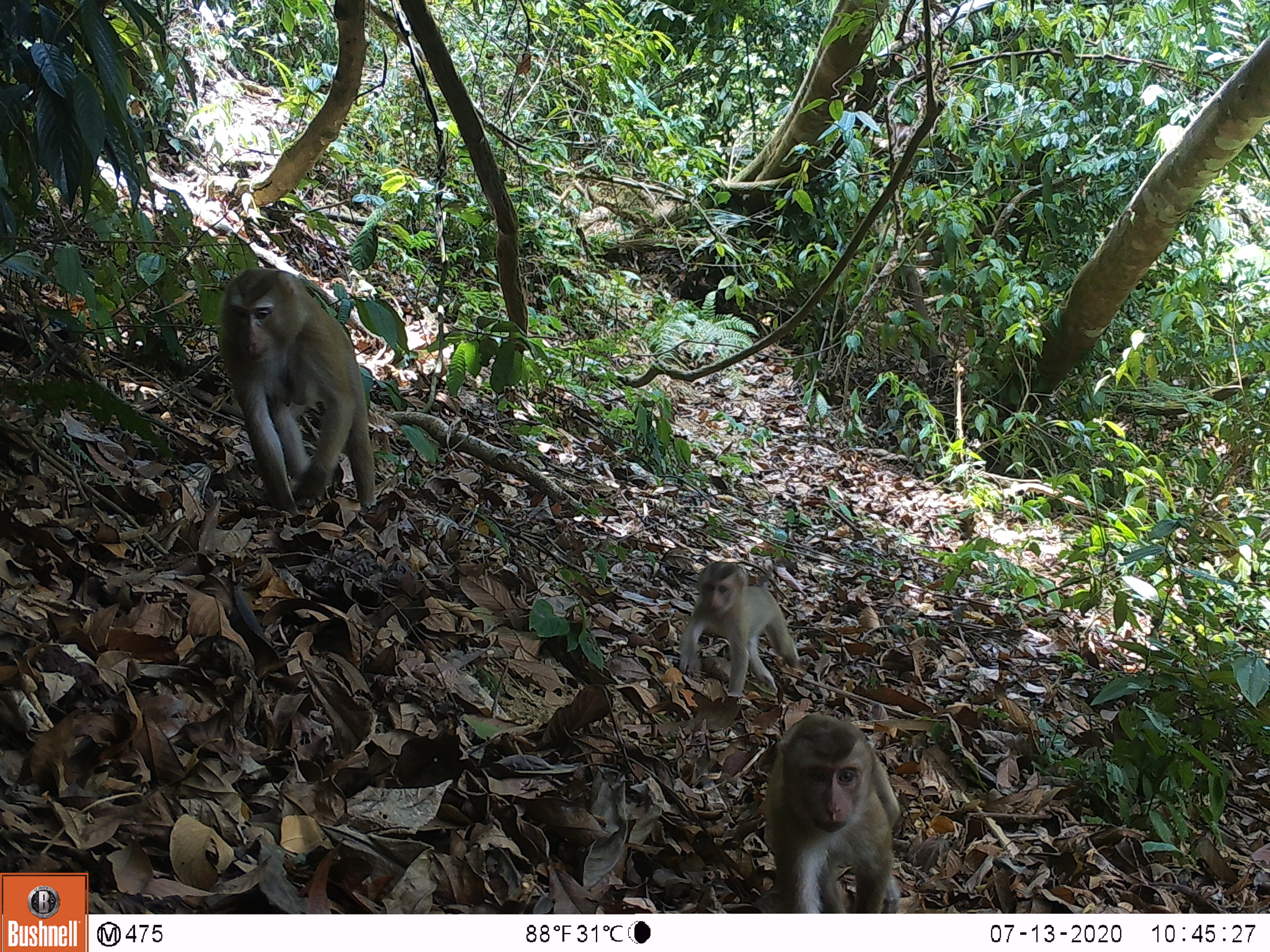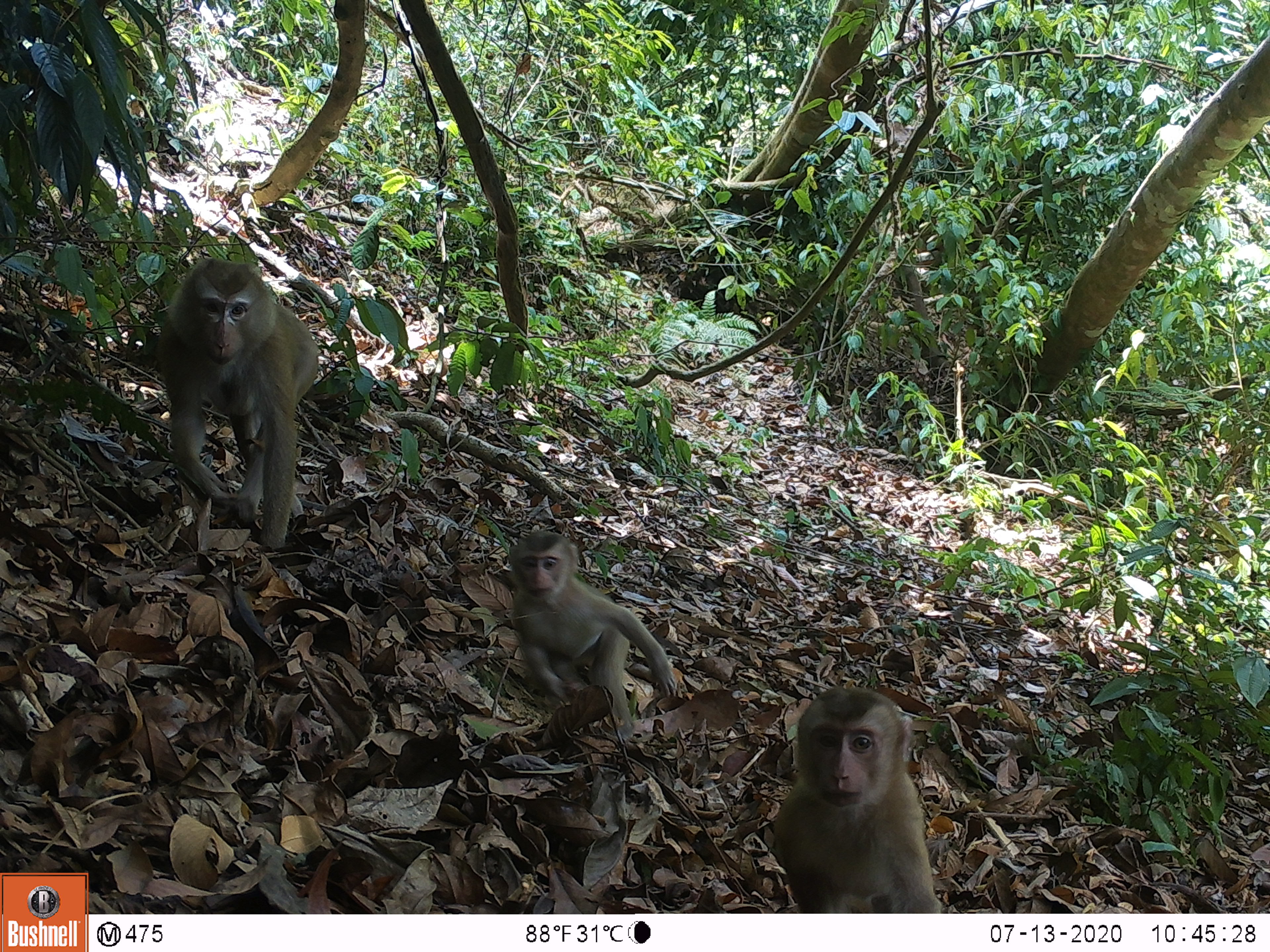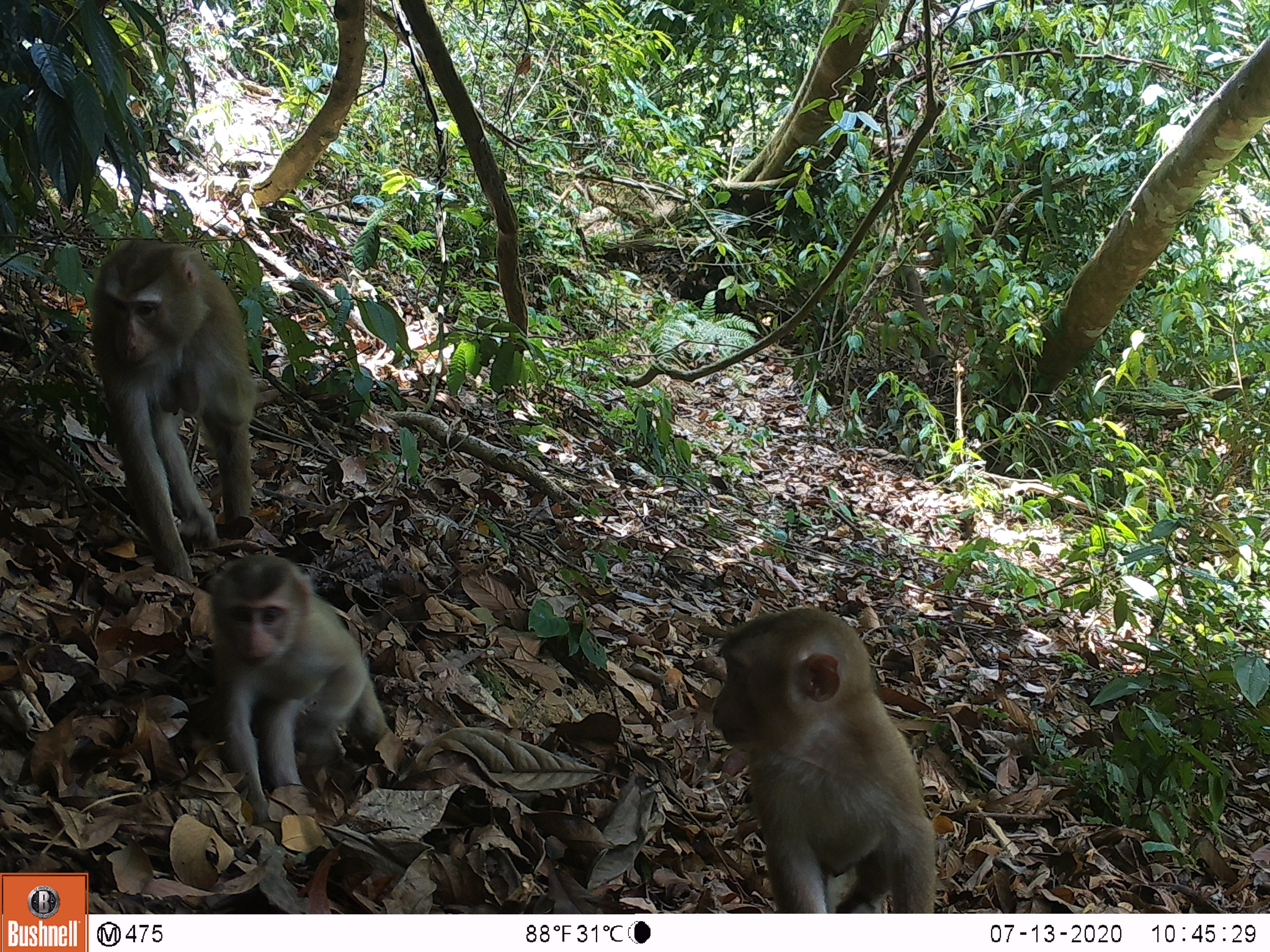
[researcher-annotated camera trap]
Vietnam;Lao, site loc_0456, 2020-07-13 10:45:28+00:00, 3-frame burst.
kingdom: Animalia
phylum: Chordata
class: Mammalia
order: Primates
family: Cercopithecidae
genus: Macaca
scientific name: Macaca nemestrina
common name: pig-tailed macaque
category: pig tailed macaque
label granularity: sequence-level